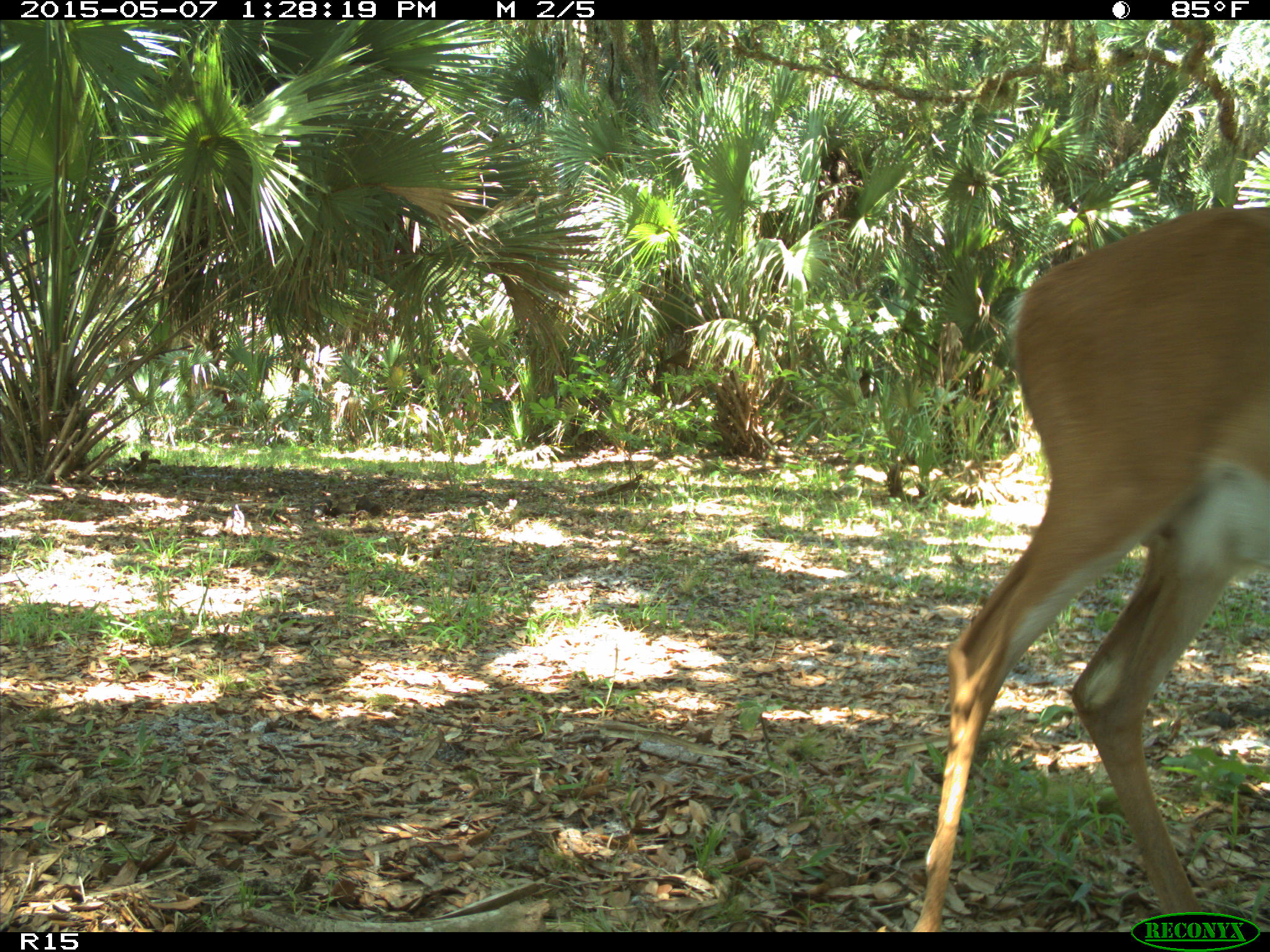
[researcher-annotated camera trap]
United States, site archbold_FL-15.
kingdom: Animalia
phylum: Chordata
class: Mammalia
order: Artiodactyla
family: Cervidae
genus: Odocoileus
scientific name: Odocoileus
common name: deer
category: unidentified deer